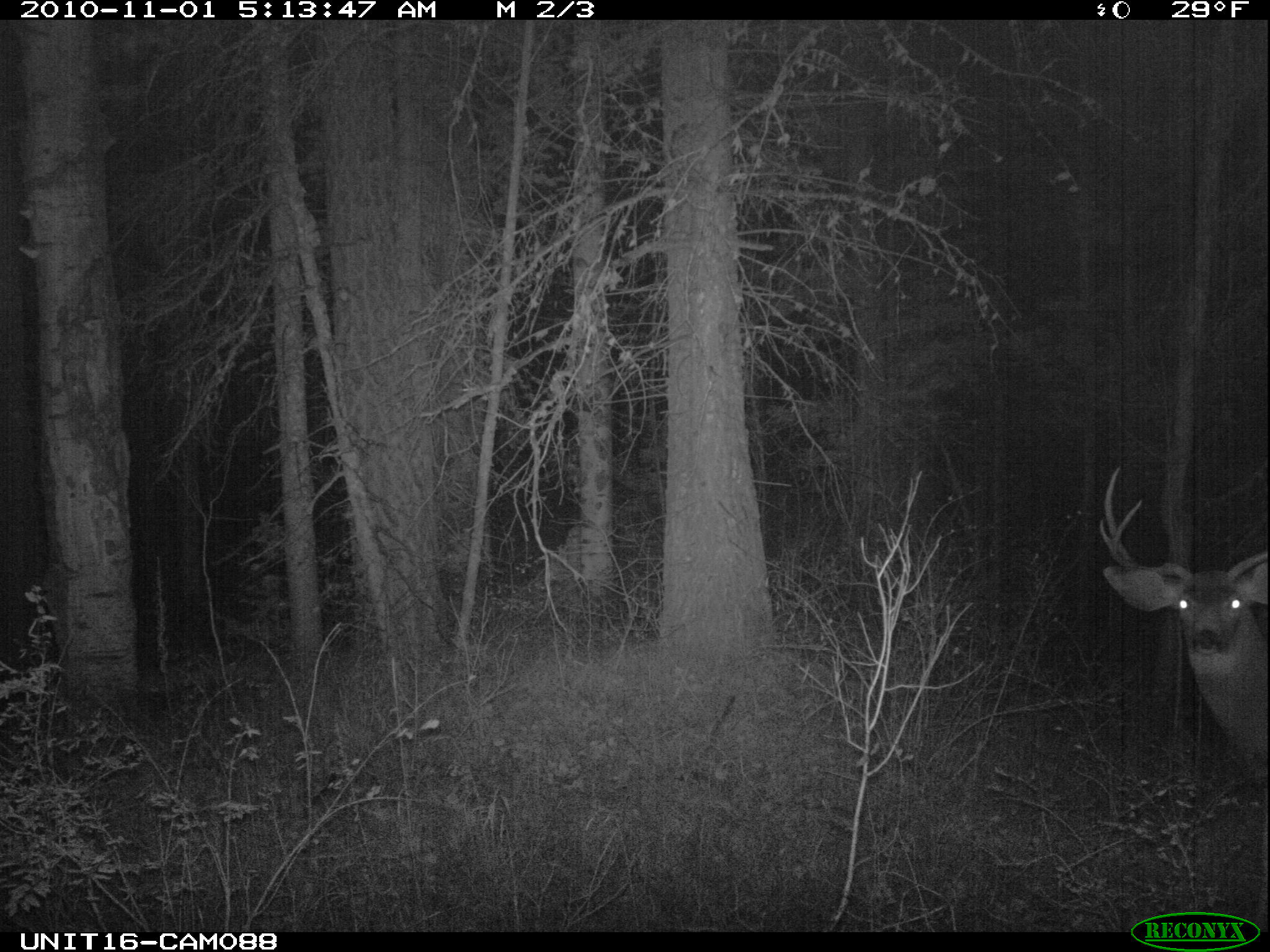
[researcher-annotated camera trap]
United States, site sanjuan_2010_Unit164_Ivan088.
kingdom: Animalia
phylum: Chordata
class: Mammalia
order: Artiodactyla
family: Cervidae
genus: Odocoileus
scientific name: Odocoileus hemionus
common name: mule deer